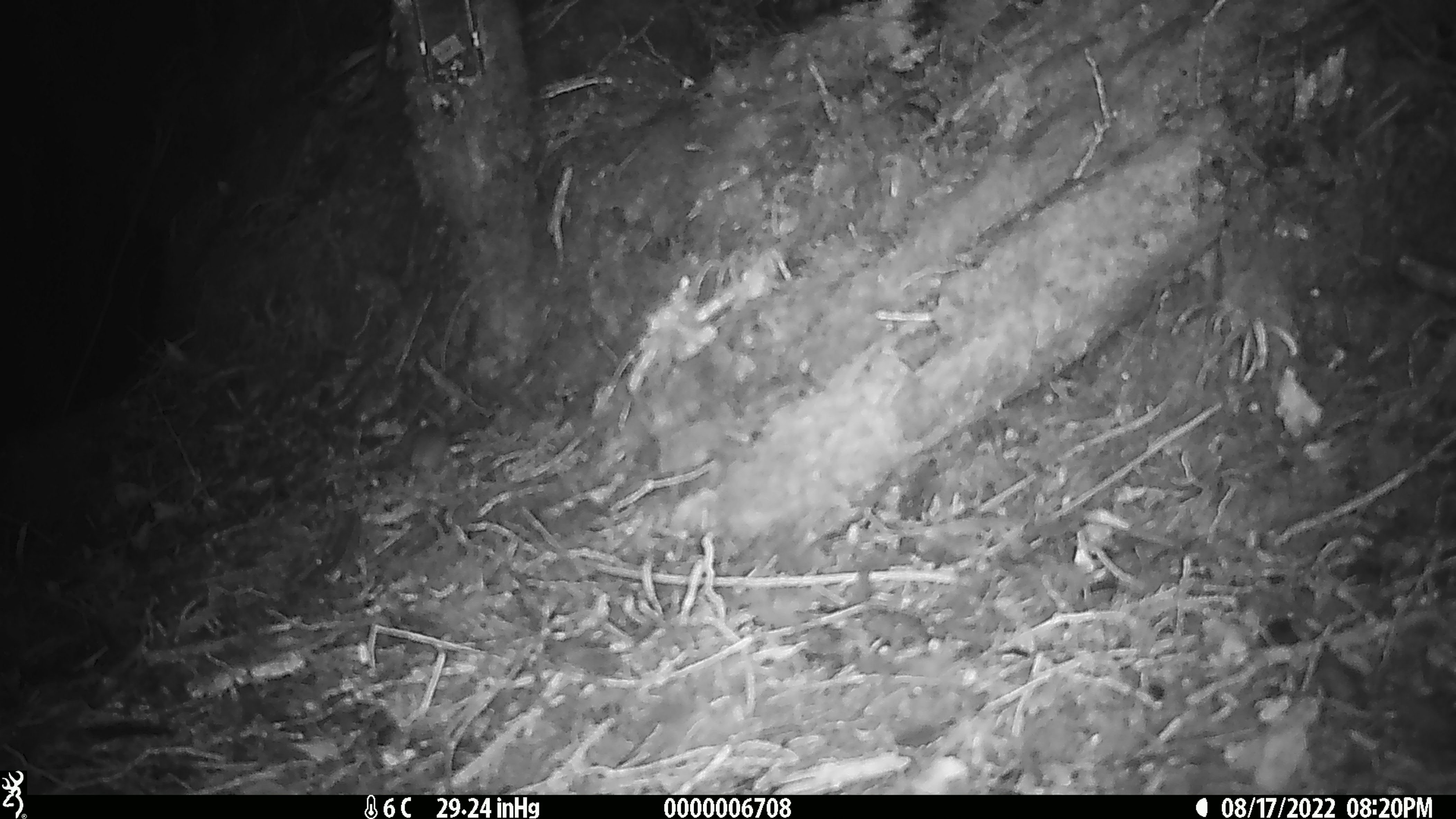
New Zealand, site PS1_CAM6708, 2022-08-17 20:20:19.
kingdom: Animalia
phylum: Chordata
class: Mammalia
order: Rodentia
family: Muridae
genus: Mus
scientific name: Mus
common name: mouse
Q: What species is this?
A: Mouse (Mus).